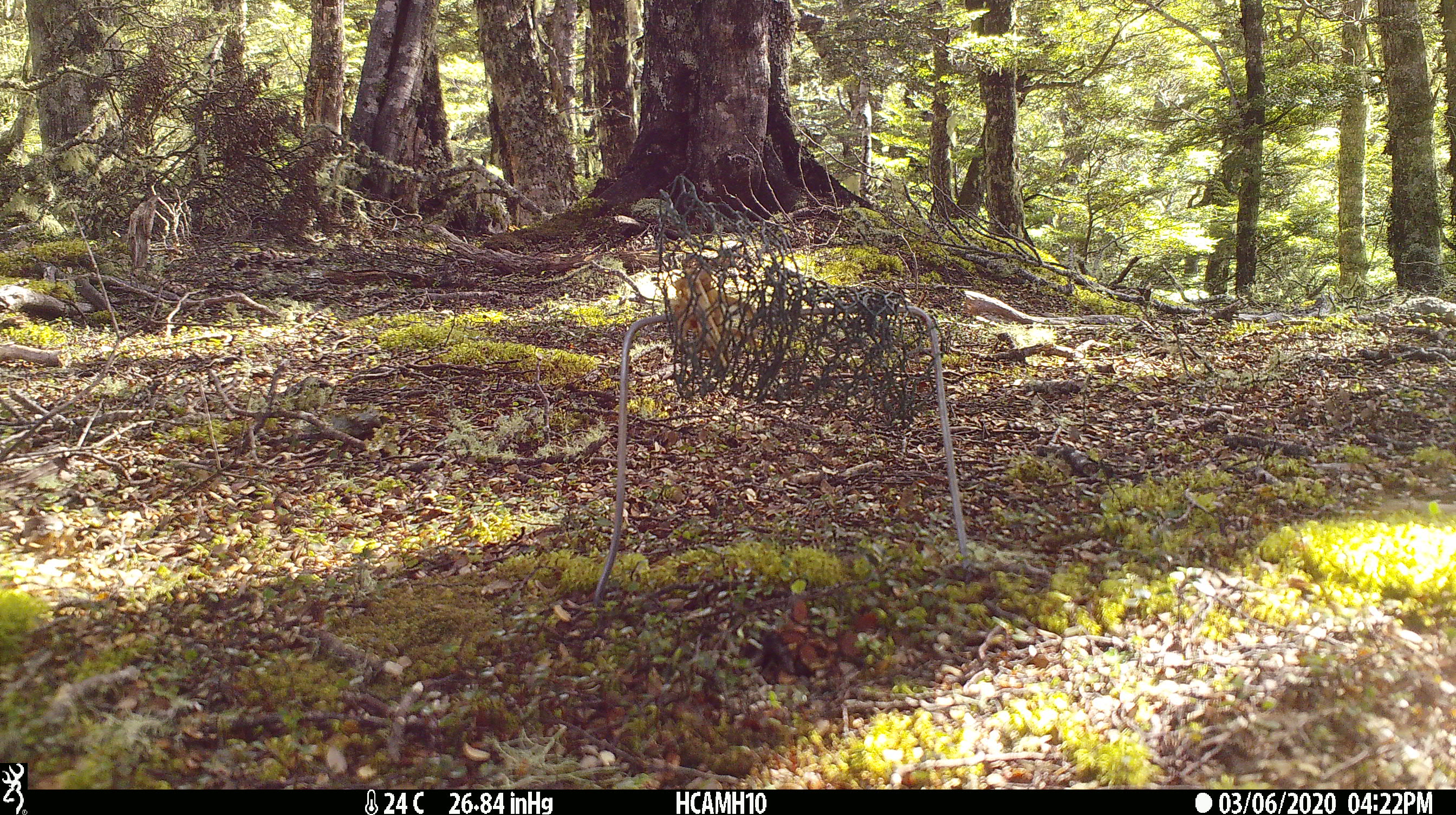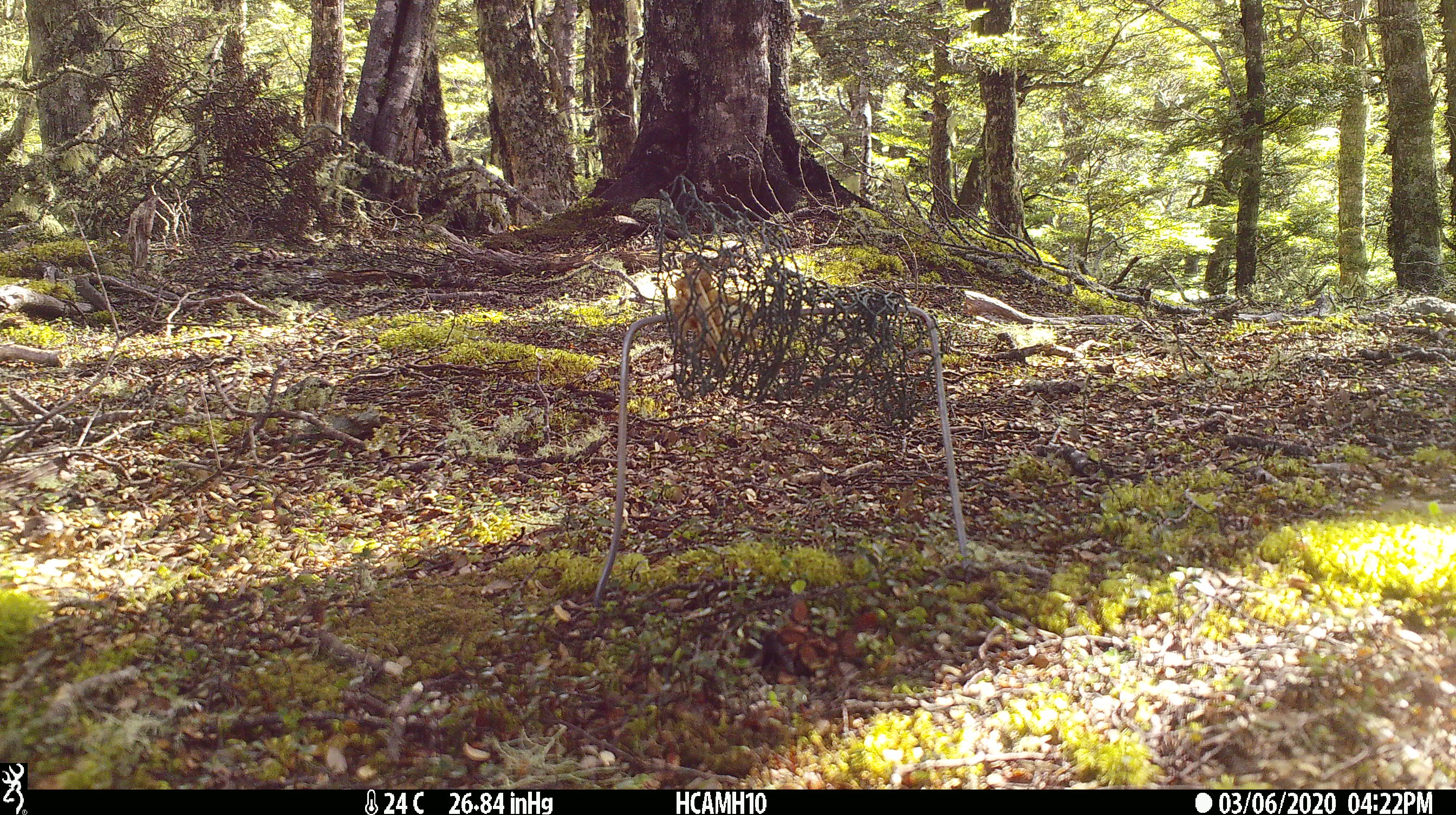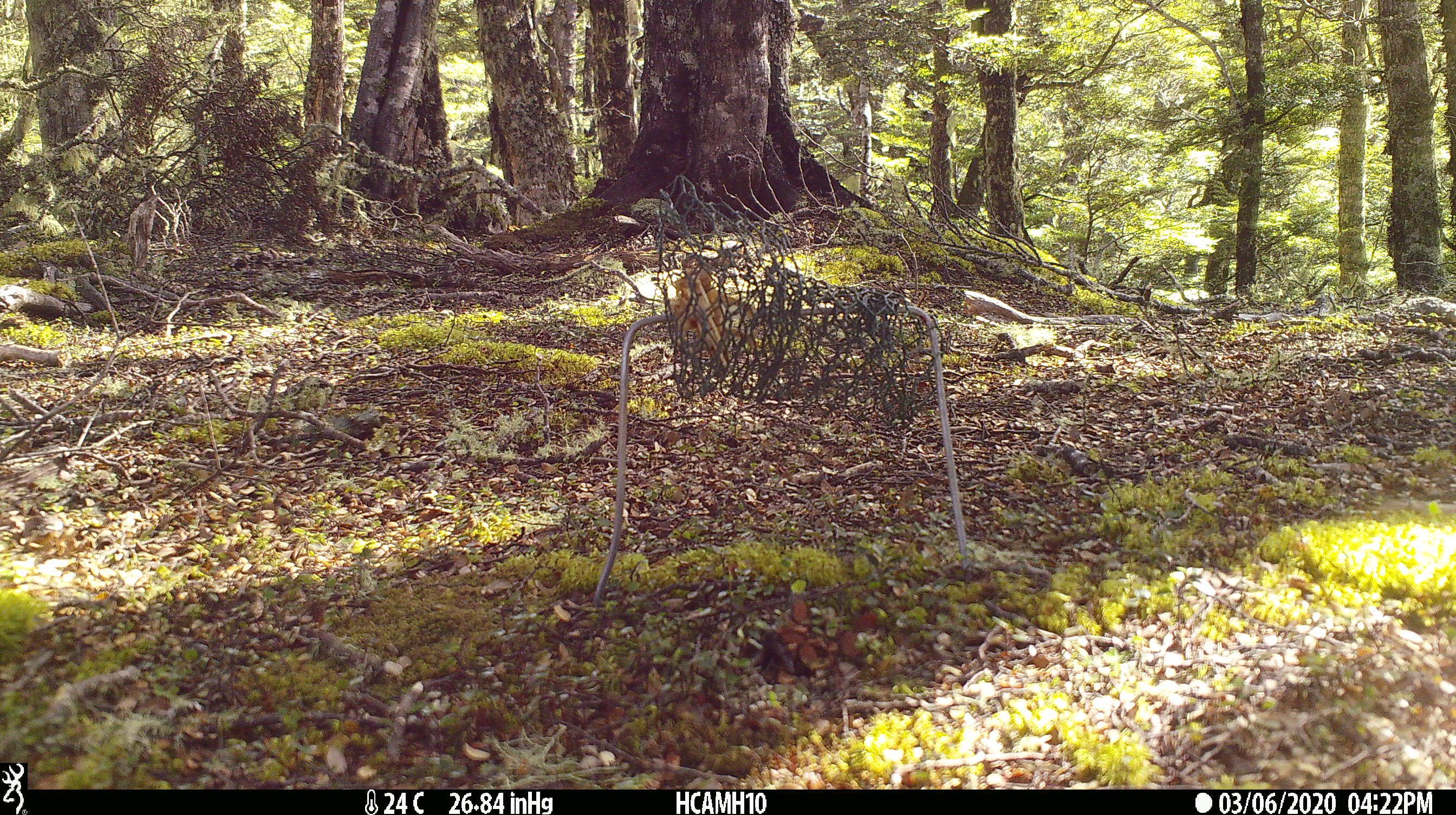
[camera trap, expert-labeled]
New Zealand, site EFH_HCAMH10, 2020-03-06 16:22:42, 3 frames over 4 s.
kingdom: Animalia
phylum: Chordata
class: Mammalia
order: Rodentia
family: Muridae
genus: Rattus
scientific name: Rattus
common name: rat